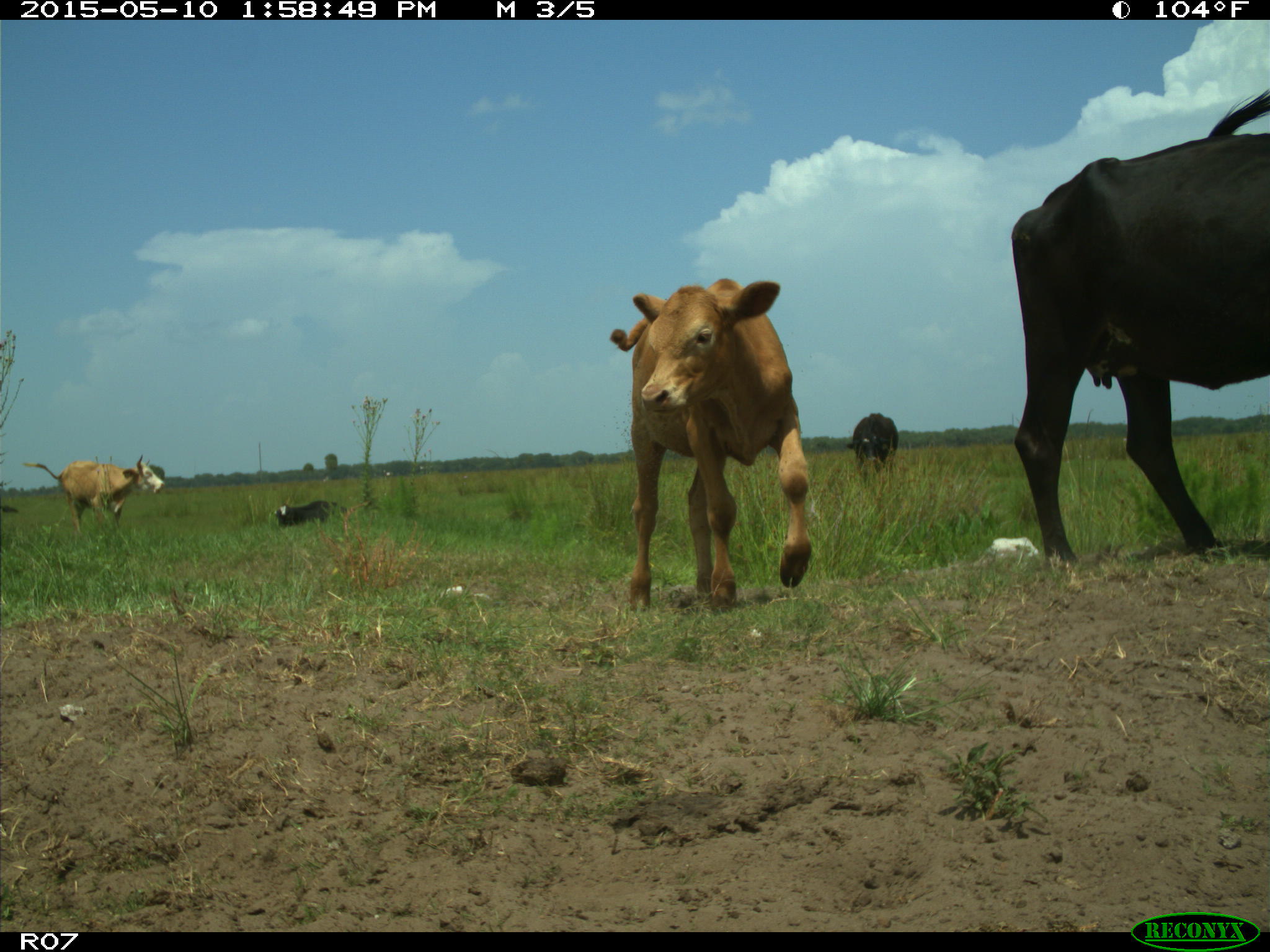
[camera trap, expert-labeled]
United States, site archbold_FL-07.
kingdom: Animalia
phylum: Chordata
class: Mammalia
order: Artiodactyla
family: Bovidae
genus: Bos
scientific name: Bos taurus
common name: domestic cow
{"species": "Bos taurus (domestic cow)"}